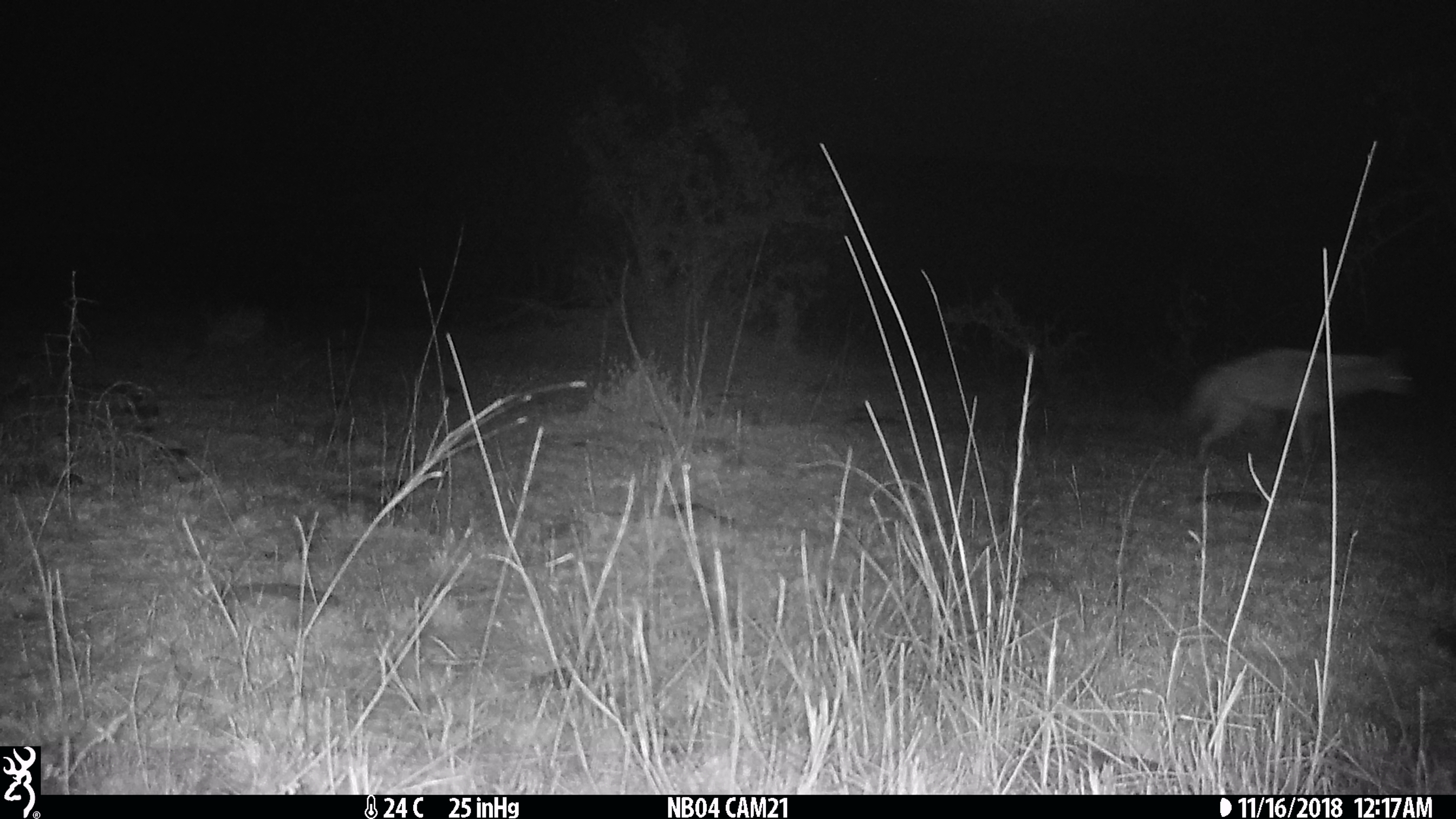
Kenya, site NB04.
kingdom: Animalia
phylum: Chordata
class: Mammalia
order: Carnivora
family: Hyaenidae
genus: Proteles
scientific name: Proteles cristatus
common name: aardwolf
Aardwolf (Proteles cristatus).